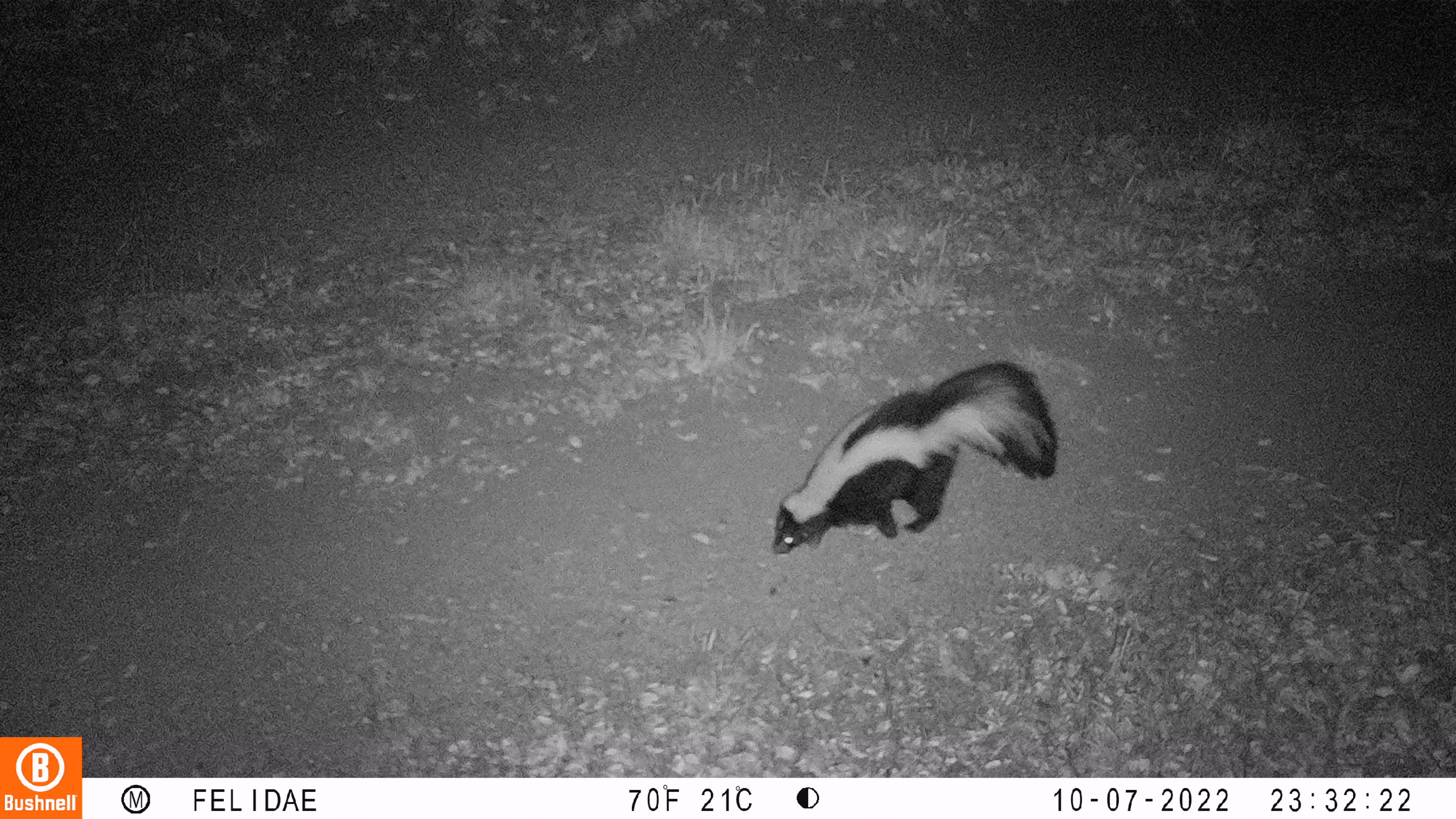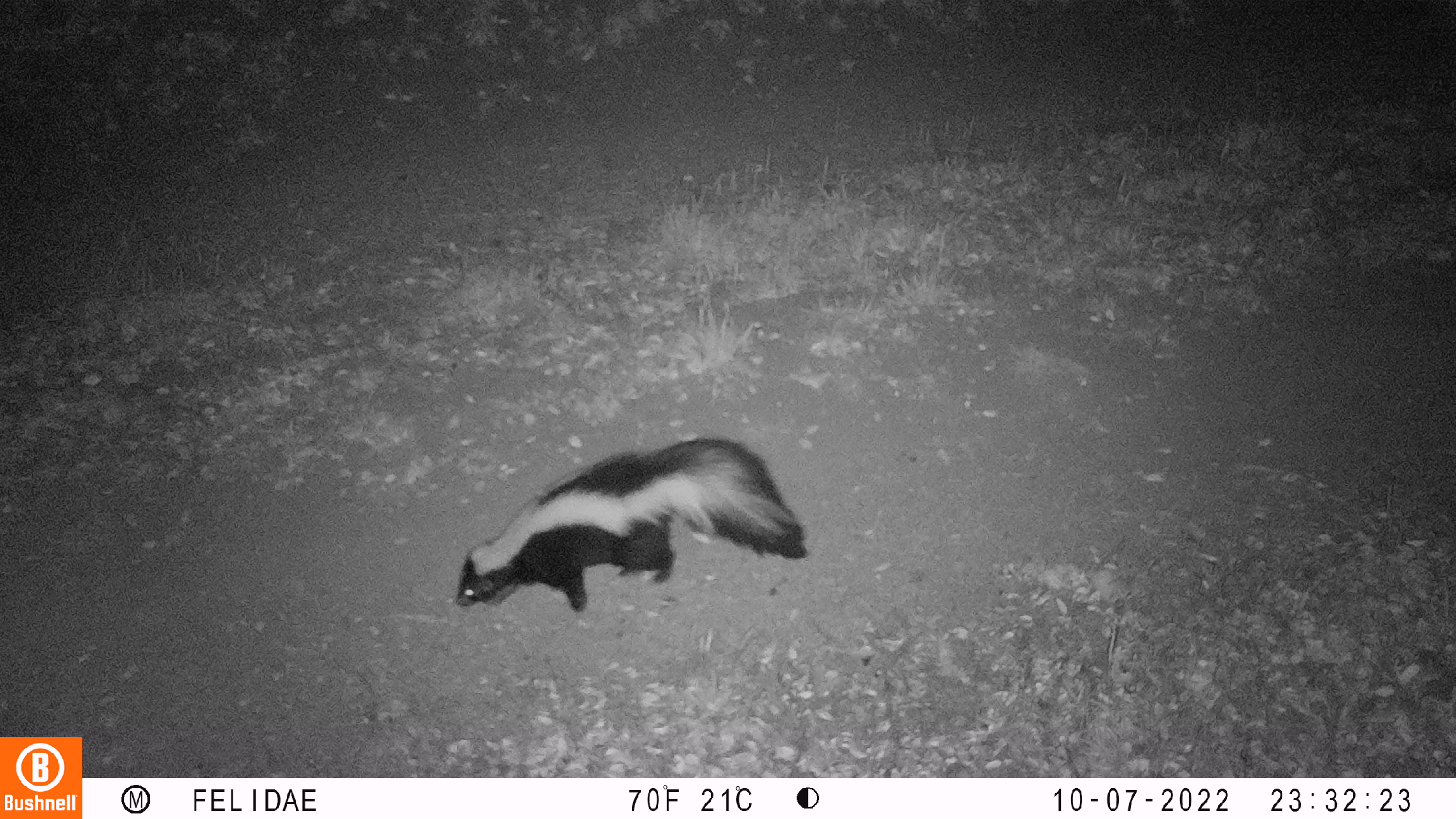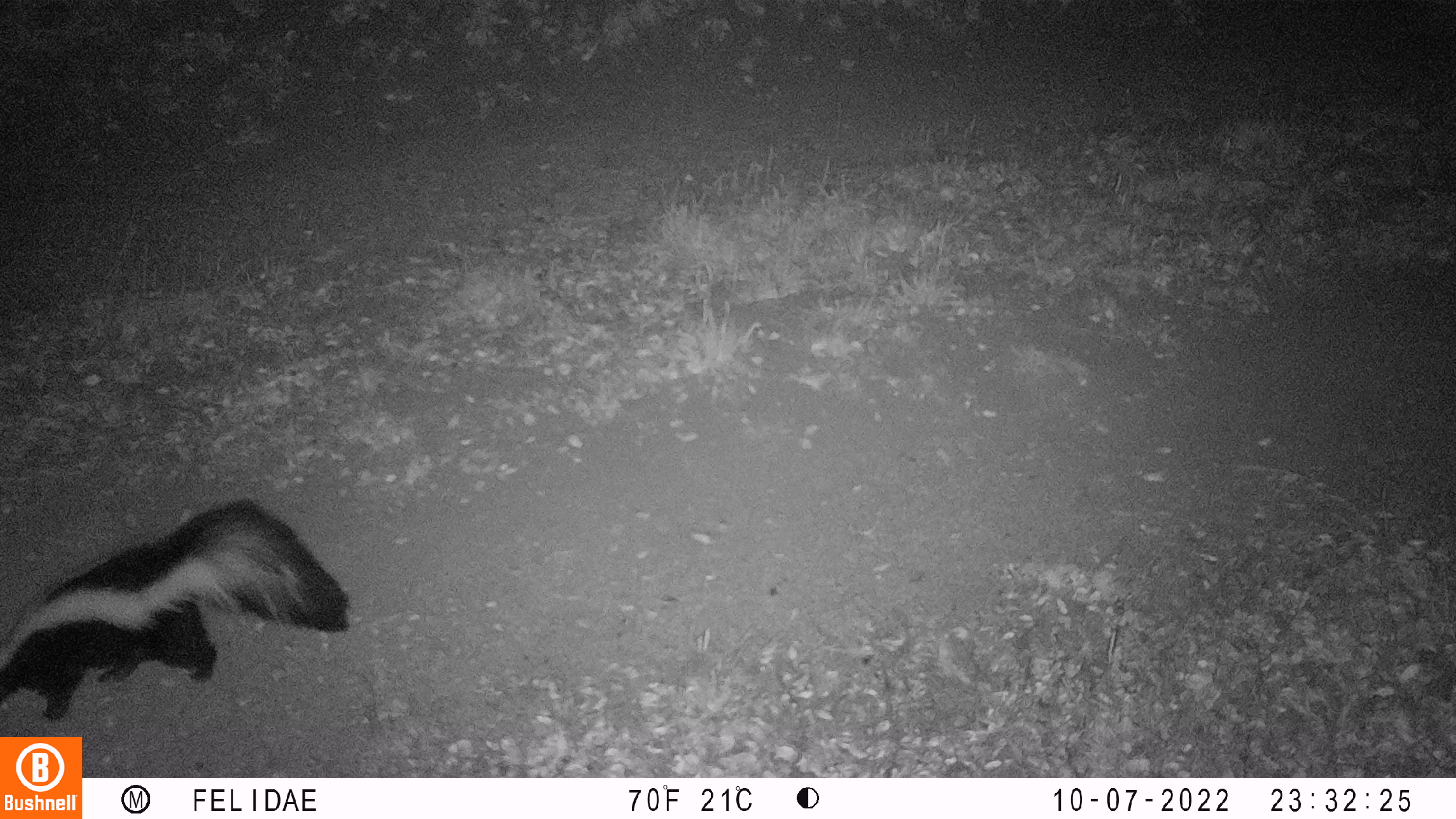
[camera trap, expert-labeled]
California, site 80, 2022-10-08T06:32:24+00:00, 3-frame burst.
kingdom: Animalia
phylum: Chordata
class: Mammalia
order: Carnivora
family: Mephitidae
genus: Mephitis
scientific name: Mephitis mephitis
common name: striped skunk